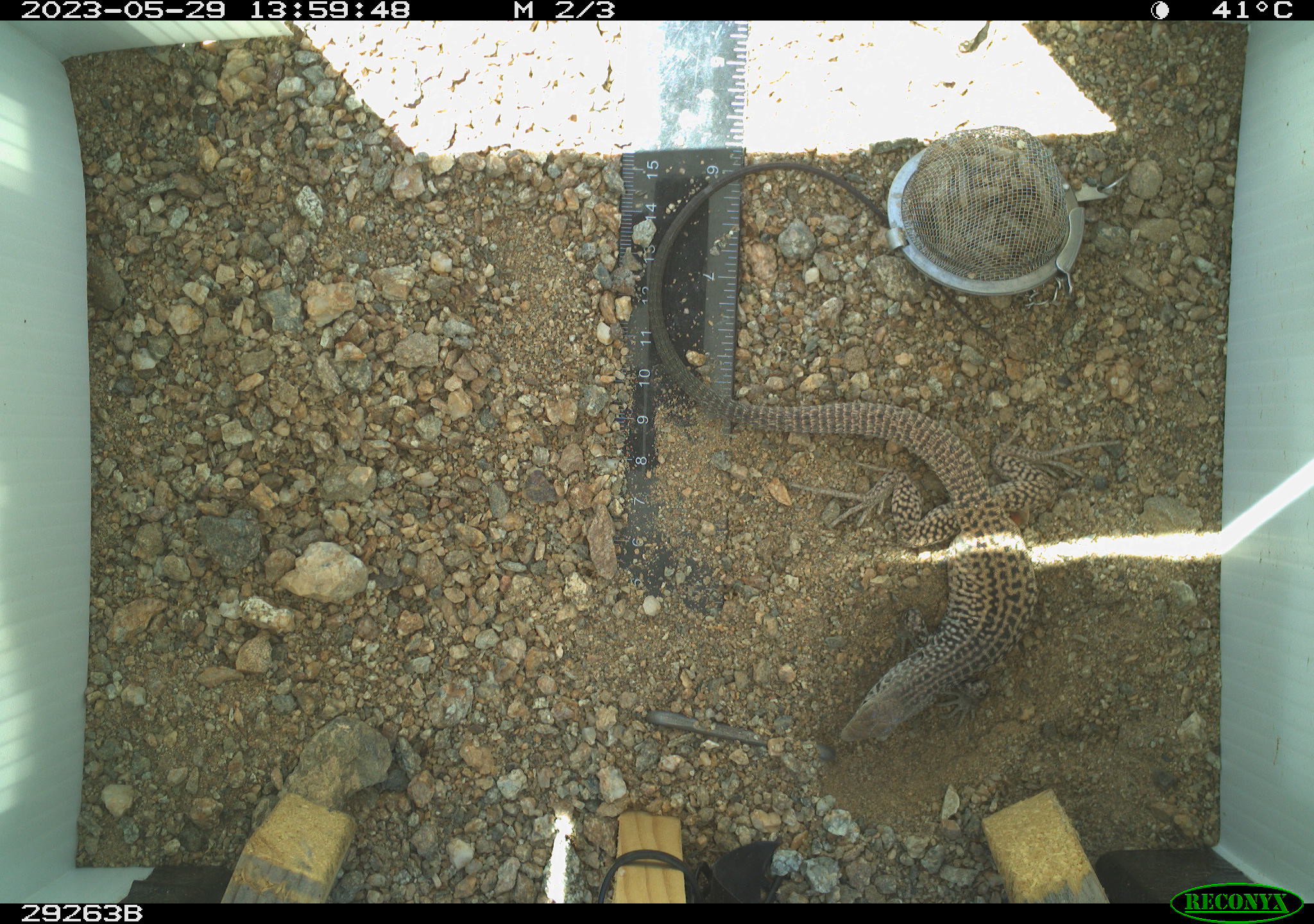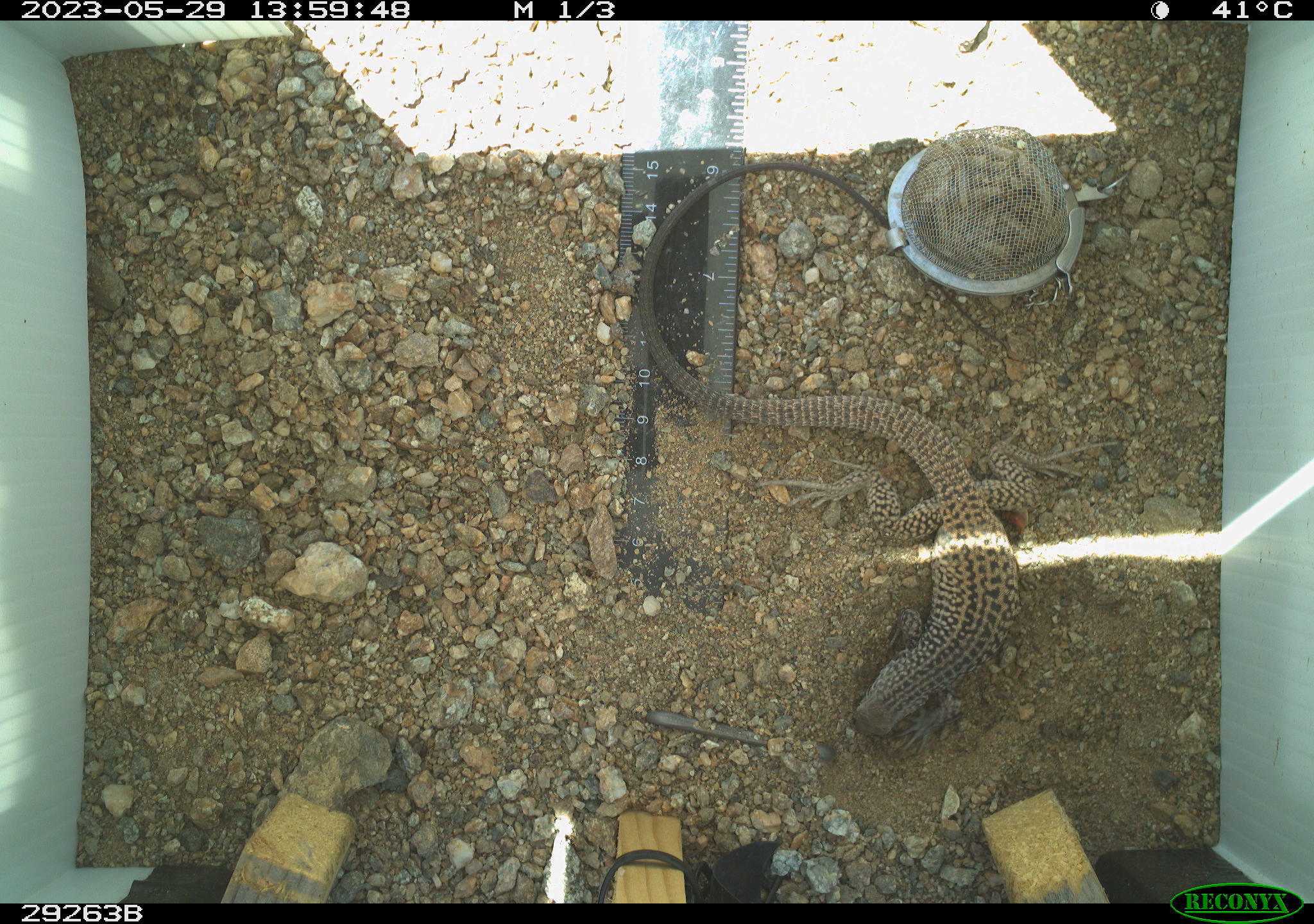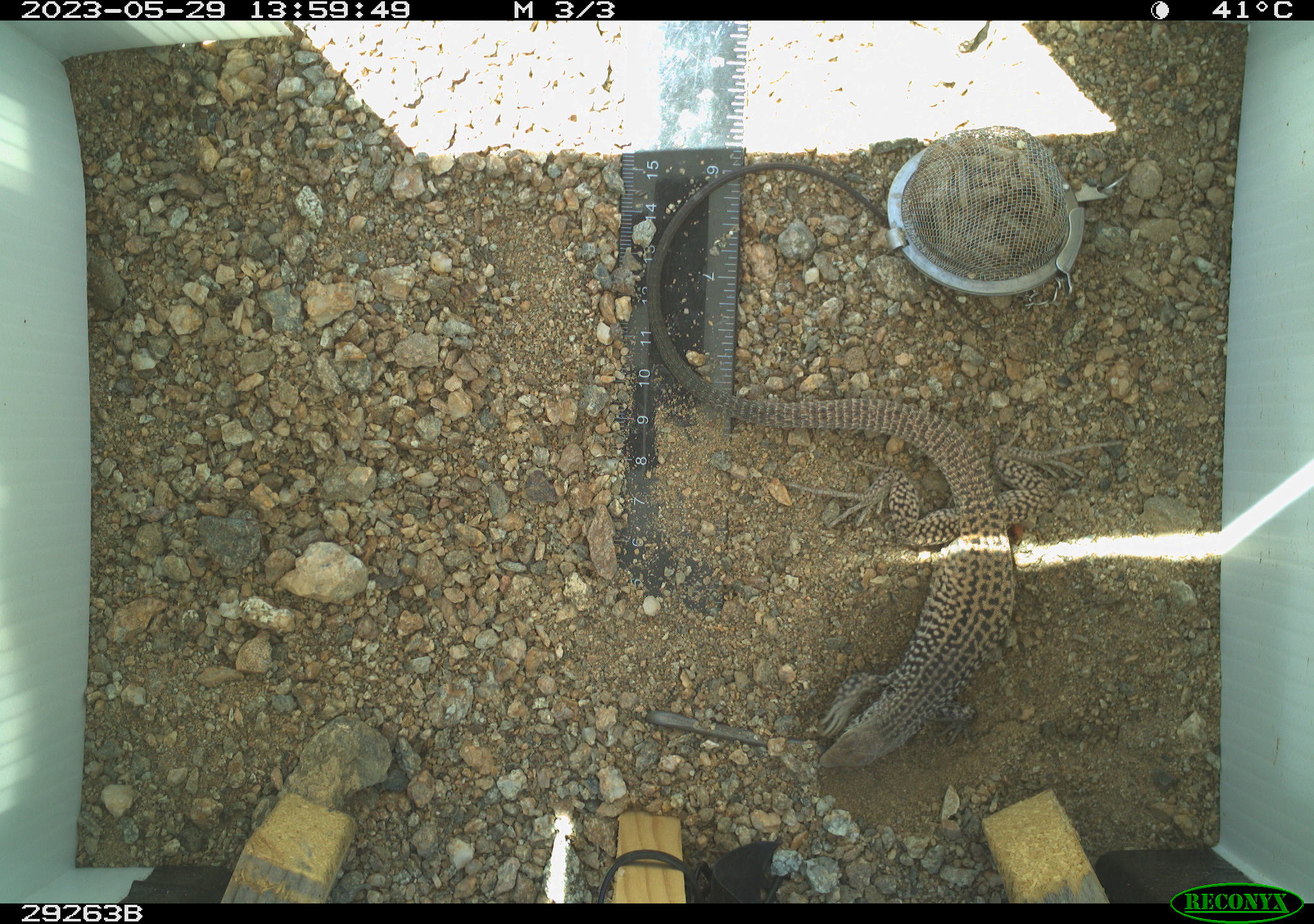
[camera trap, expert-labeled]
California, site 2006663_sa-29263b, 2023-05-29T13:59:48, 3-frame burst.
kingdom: Animalia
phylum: Chordata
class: Reptilia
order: Squamata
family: Teiidae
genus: Aspidoscelis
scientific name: Aspidoscelis tigris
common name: western whiptail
Western whiptail (Aspidoscelis tigris).